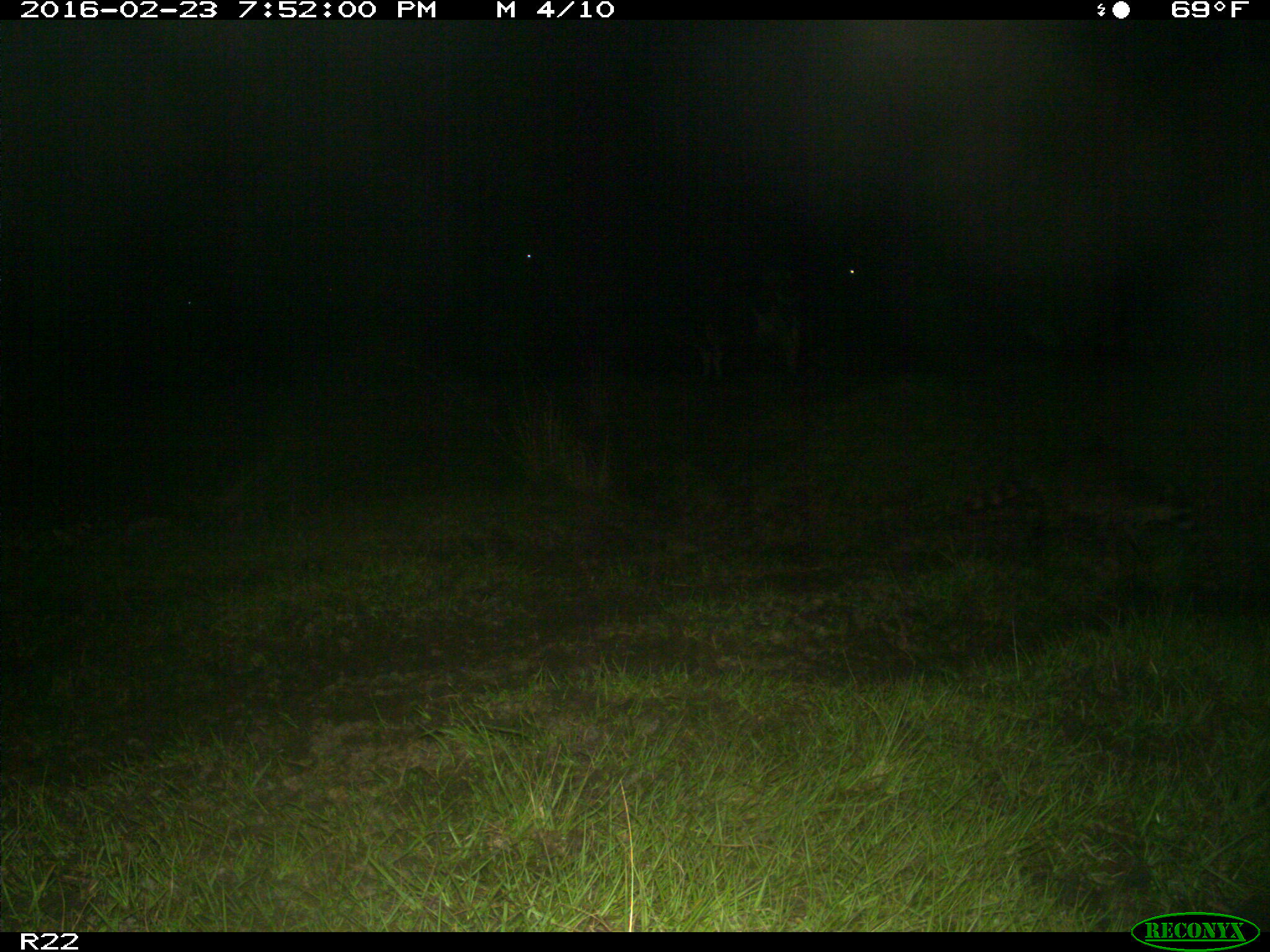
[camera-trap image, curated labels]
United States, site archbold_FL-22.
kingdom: Animalia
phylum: Chordata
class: Mammalia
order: Artiodactyla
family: Bovidae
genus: Bos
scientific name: Bos taurus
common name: domestic cow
Bos taurus (domestic cow).